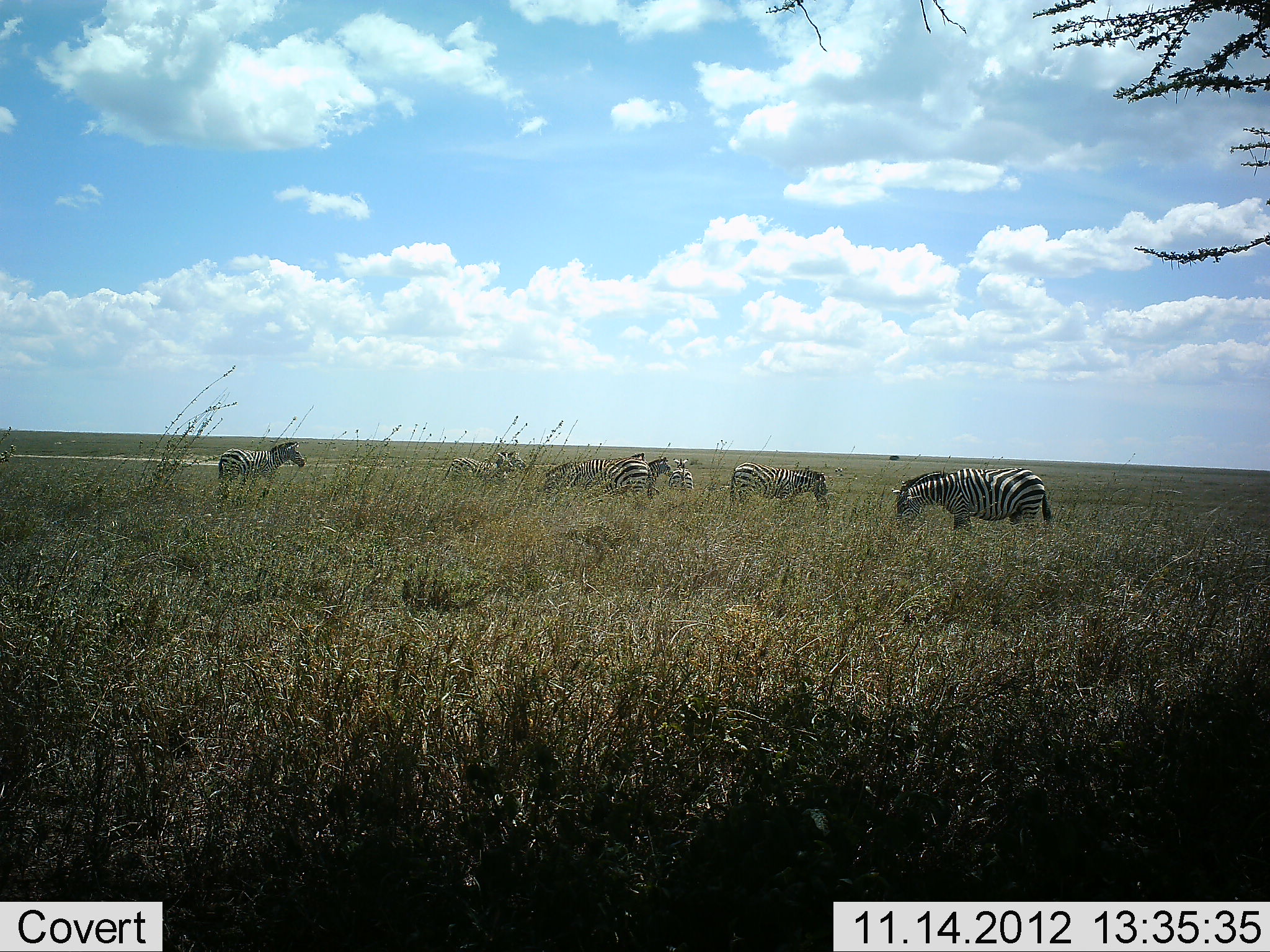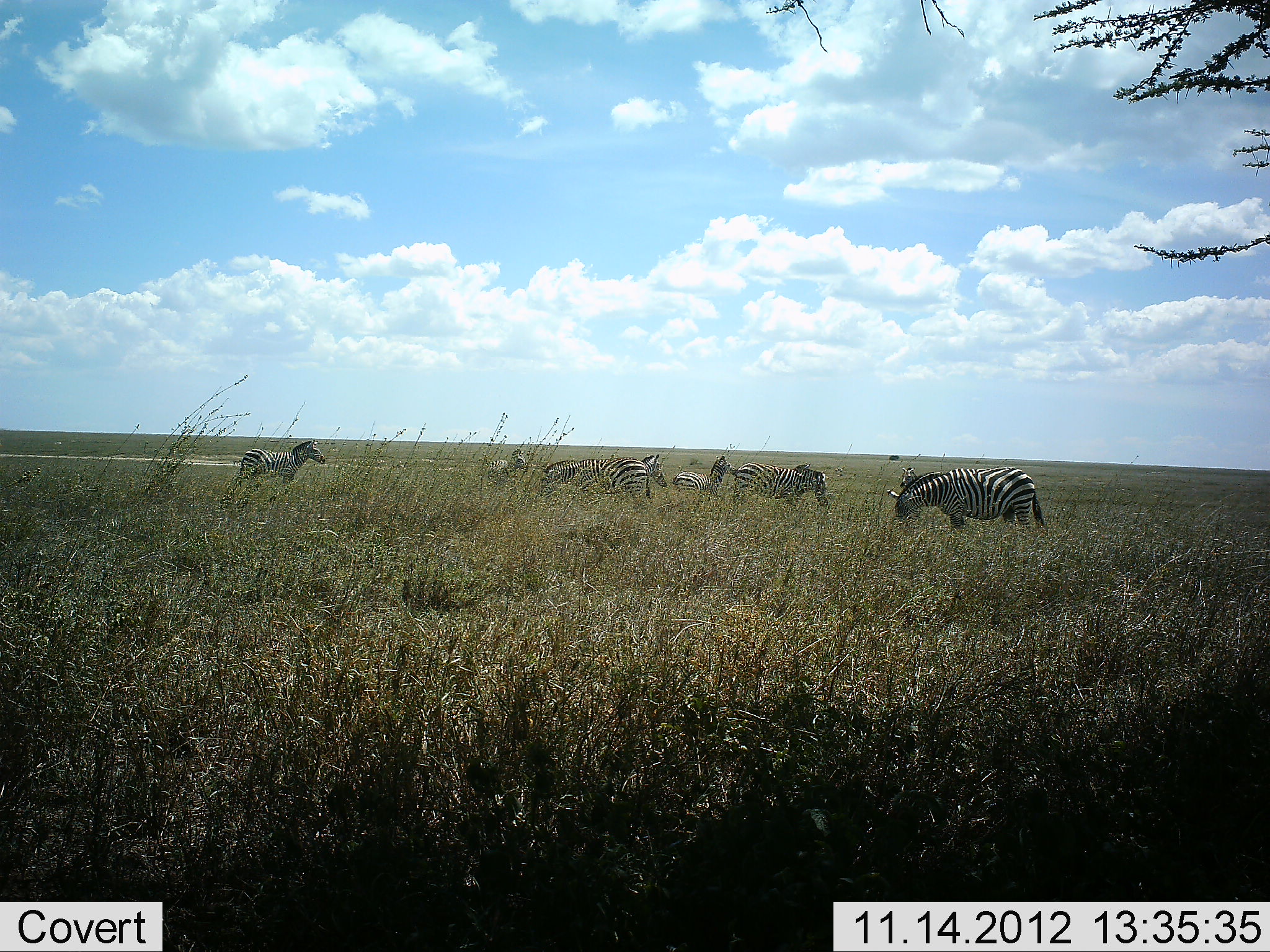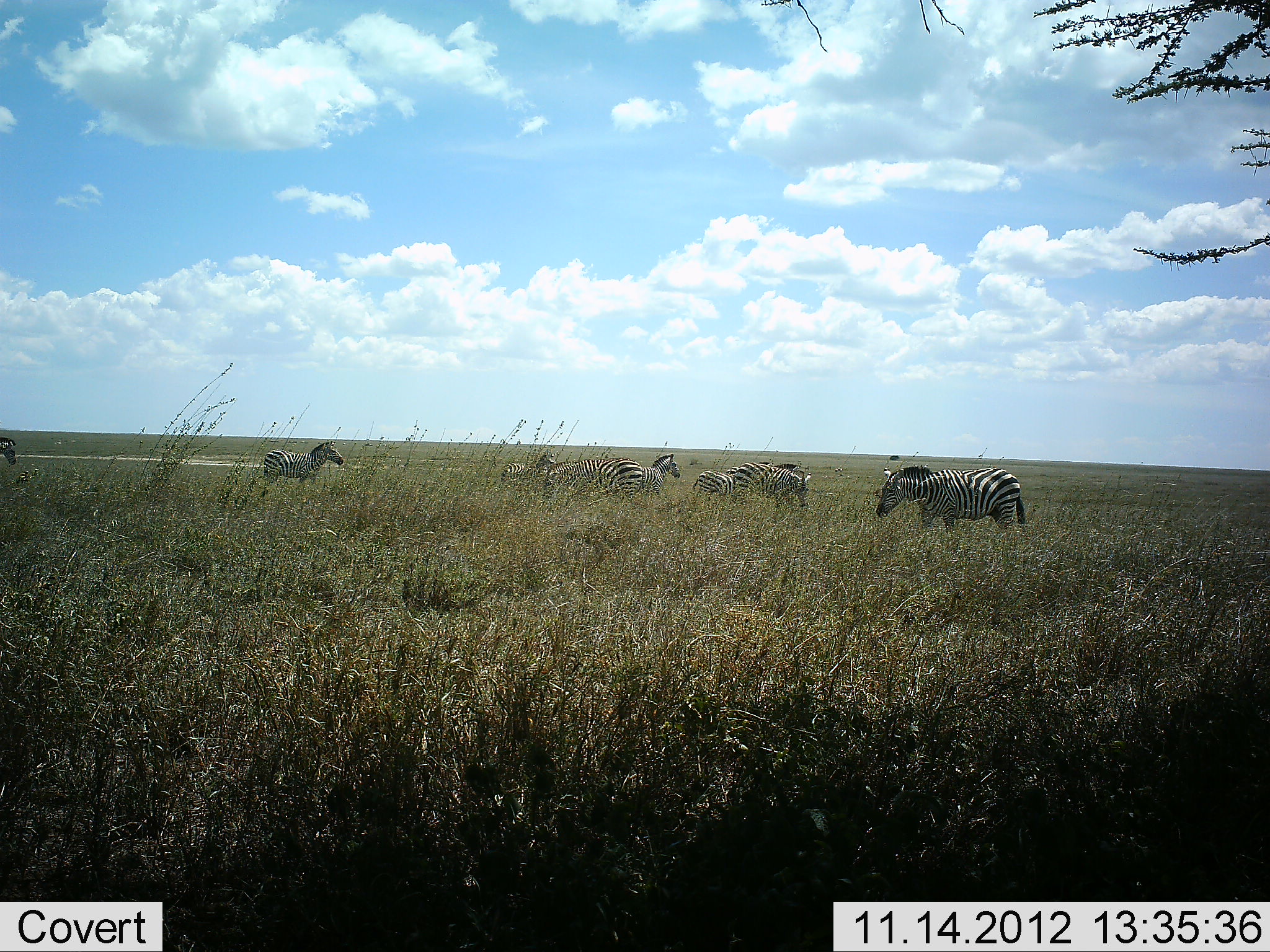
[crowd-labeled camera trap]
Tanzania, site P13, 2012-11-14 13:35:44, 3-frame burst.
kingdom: Animalia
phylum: Chordata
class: Mammalia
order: Perissodactyla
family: Equidae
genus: Equus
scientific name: Equus quagga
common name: plains zebra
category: zebra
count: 8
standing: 60%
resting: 0%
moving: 70%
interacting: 10%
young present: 0%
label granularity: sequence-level